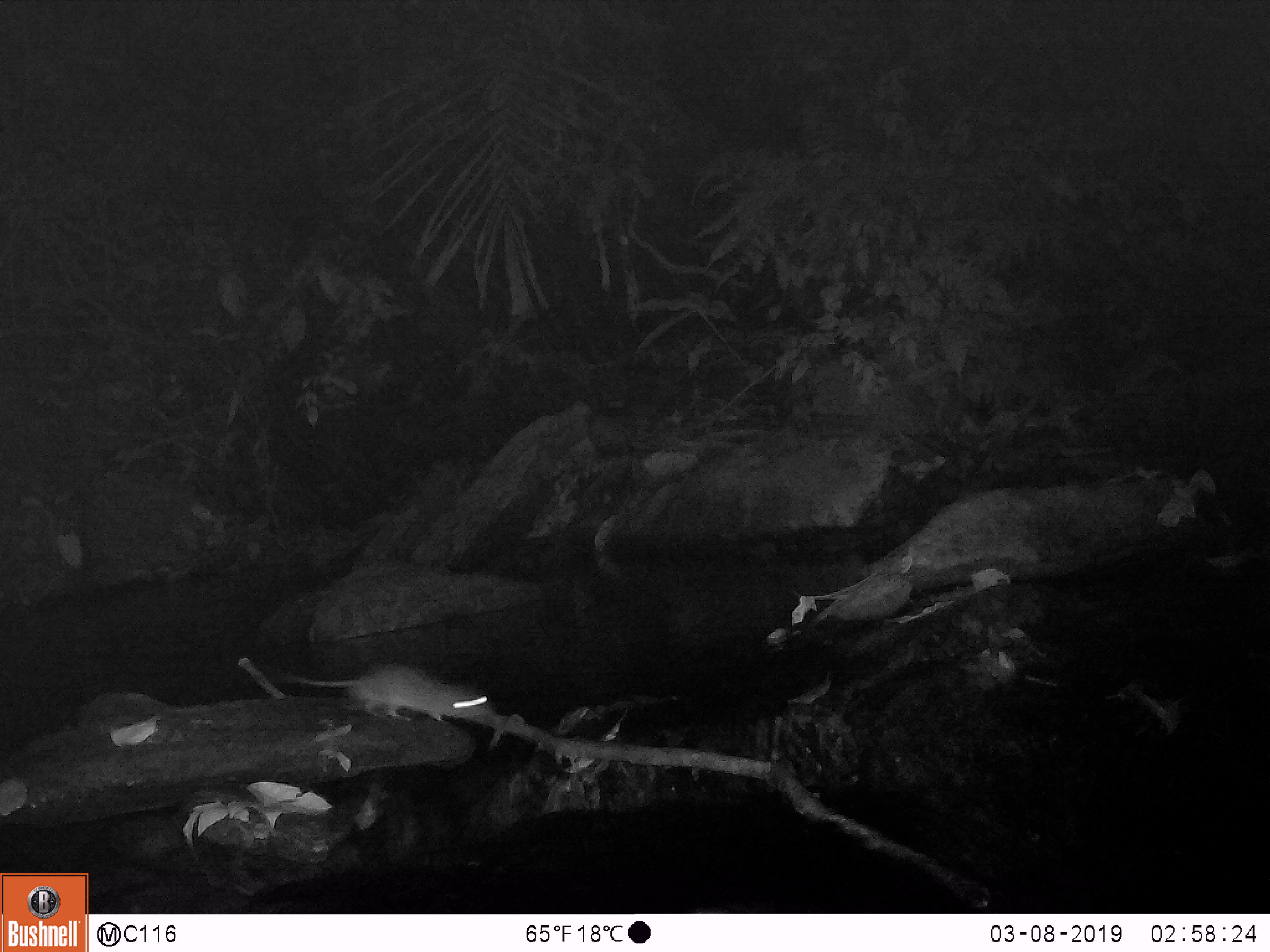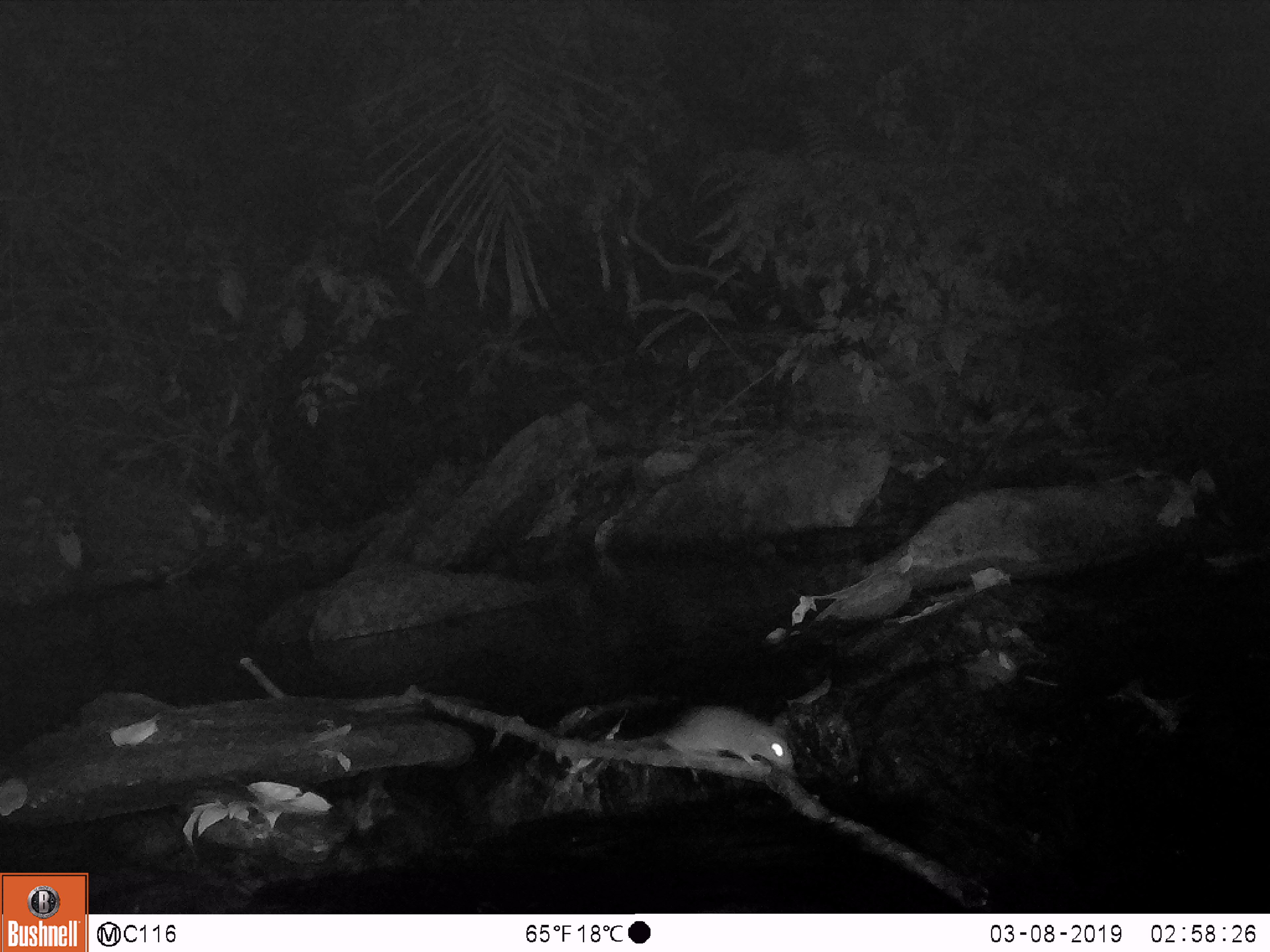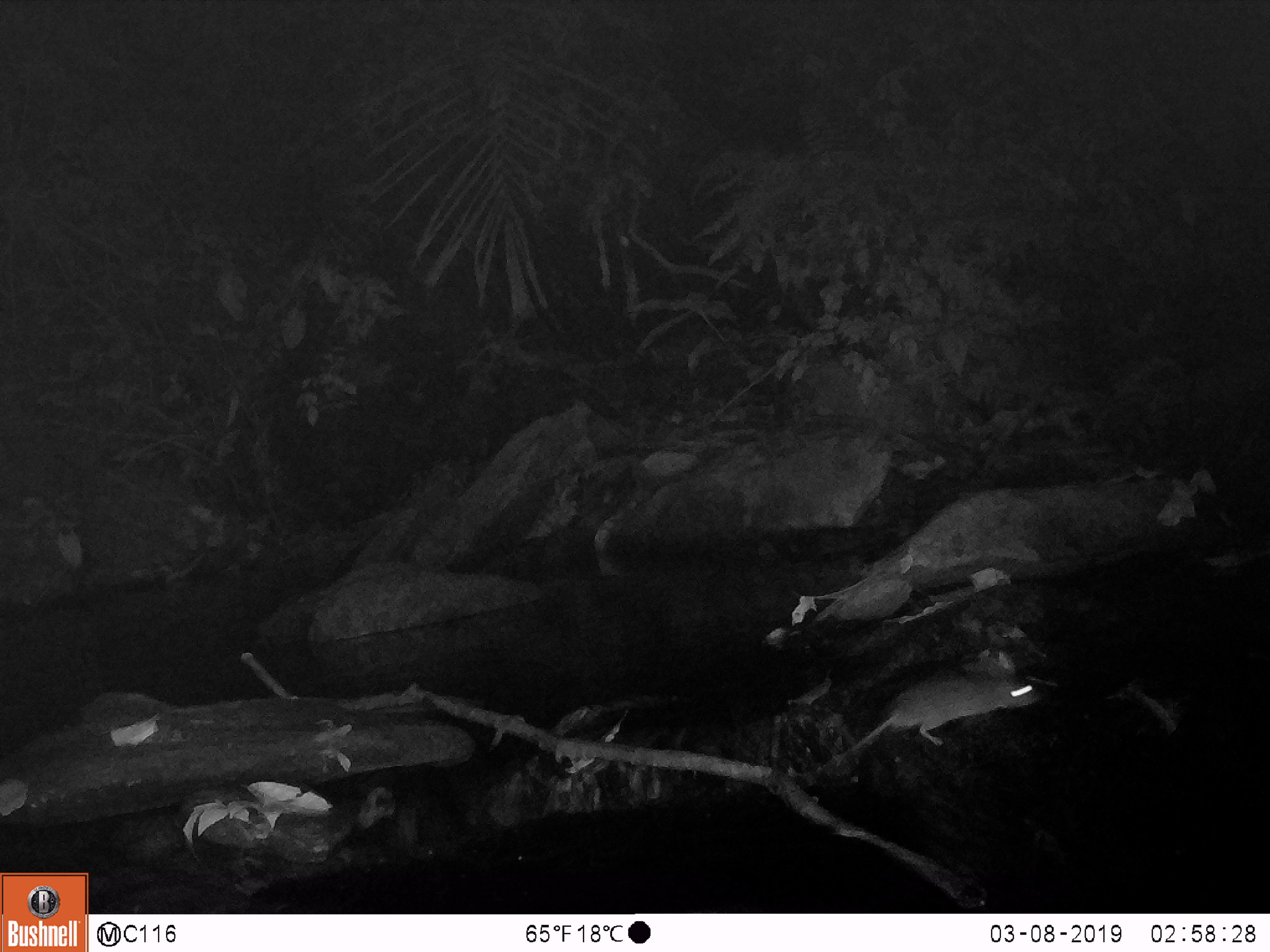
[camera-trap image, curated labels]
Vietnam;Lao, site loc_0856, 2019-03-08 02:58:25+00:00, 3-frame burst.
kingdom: Animalia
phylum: Chordata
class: Mammalia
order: Rodentia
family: Muridae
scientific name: Muridae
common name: old-world mice and rats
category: unidentified murid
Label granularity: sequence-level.